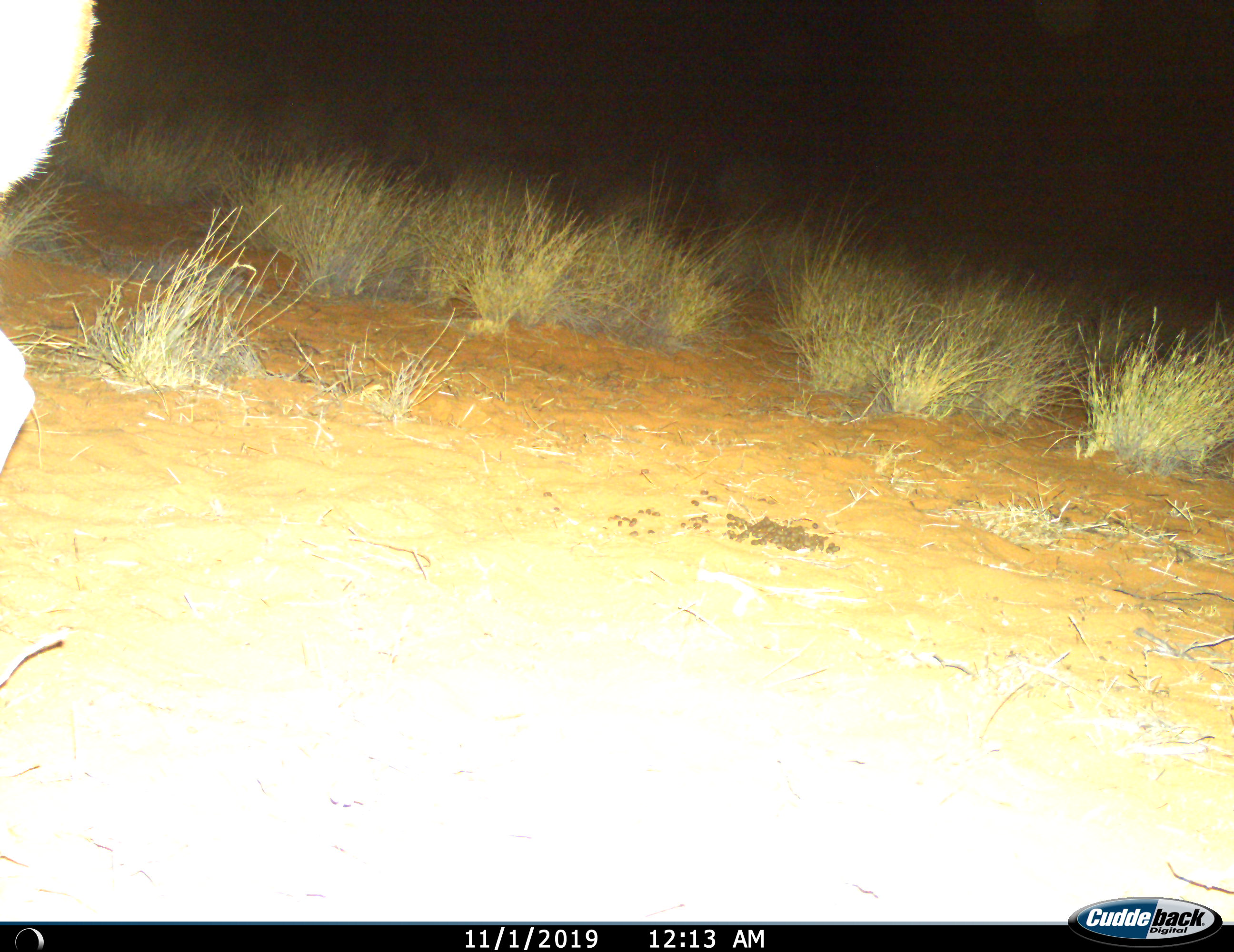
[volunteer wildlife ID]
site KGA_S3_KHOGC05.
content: unidentified animal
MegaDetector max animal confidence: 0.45